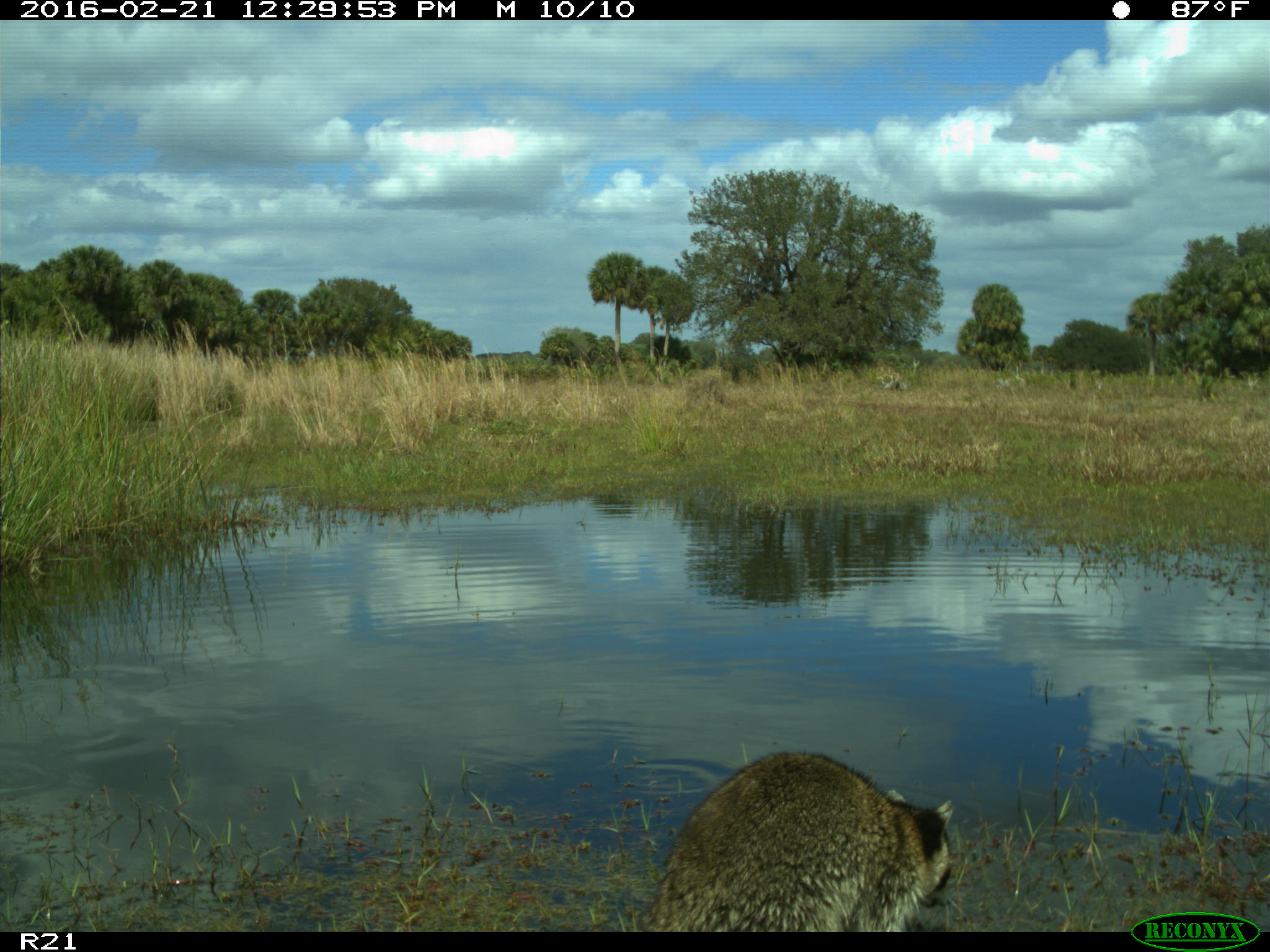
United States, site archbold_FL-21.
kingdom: Animalia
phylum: Chordata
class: Mammalia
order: Carnivora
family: Procyonidae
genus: Procyon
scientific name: Procyon lotor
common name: common raccoon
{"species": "Procyon lotor (common raccoon)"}